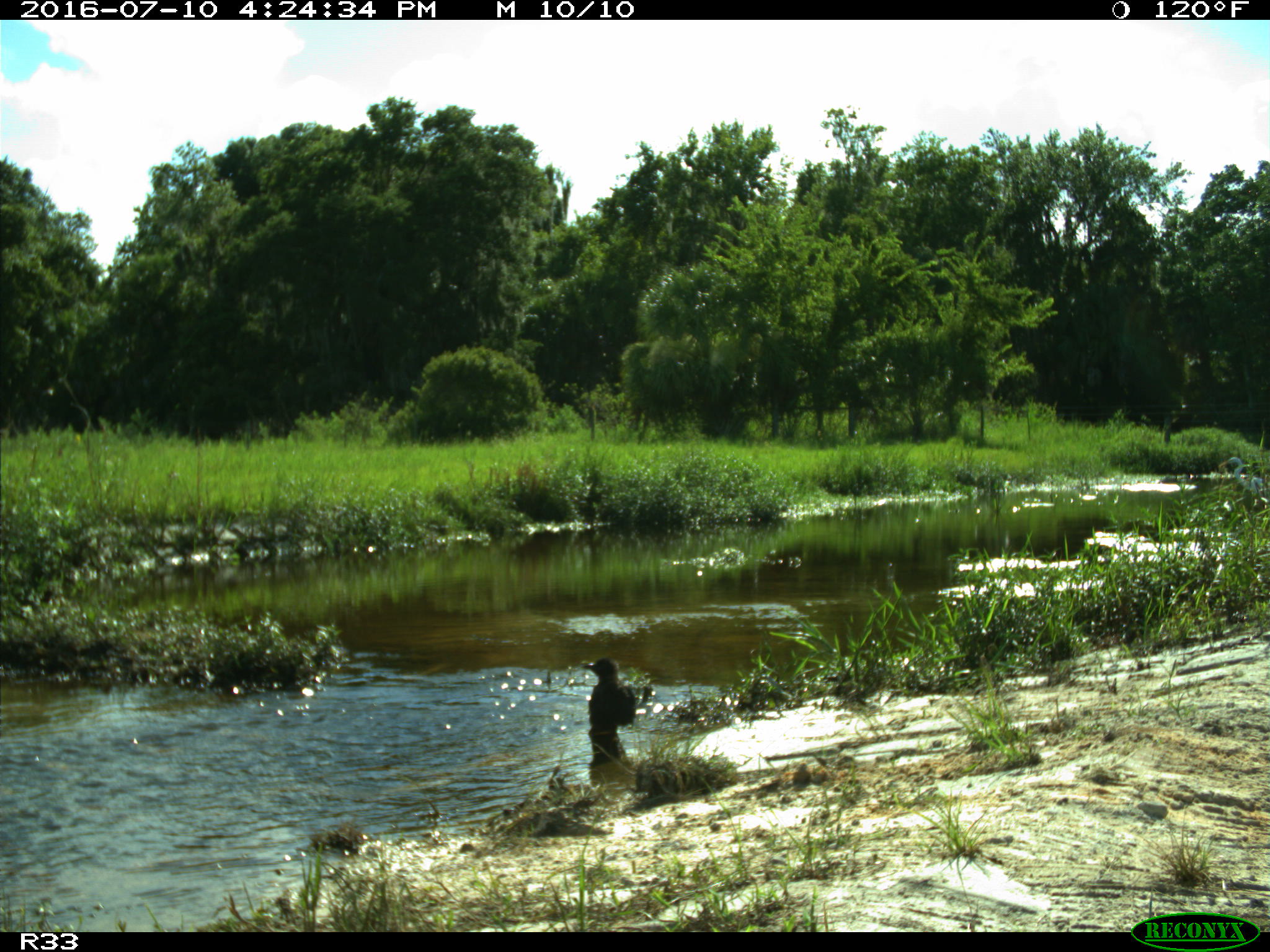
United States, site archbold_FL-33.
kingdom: Animalia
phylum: Chordata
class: Aves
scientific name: Aves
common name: birds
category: unidentified bird